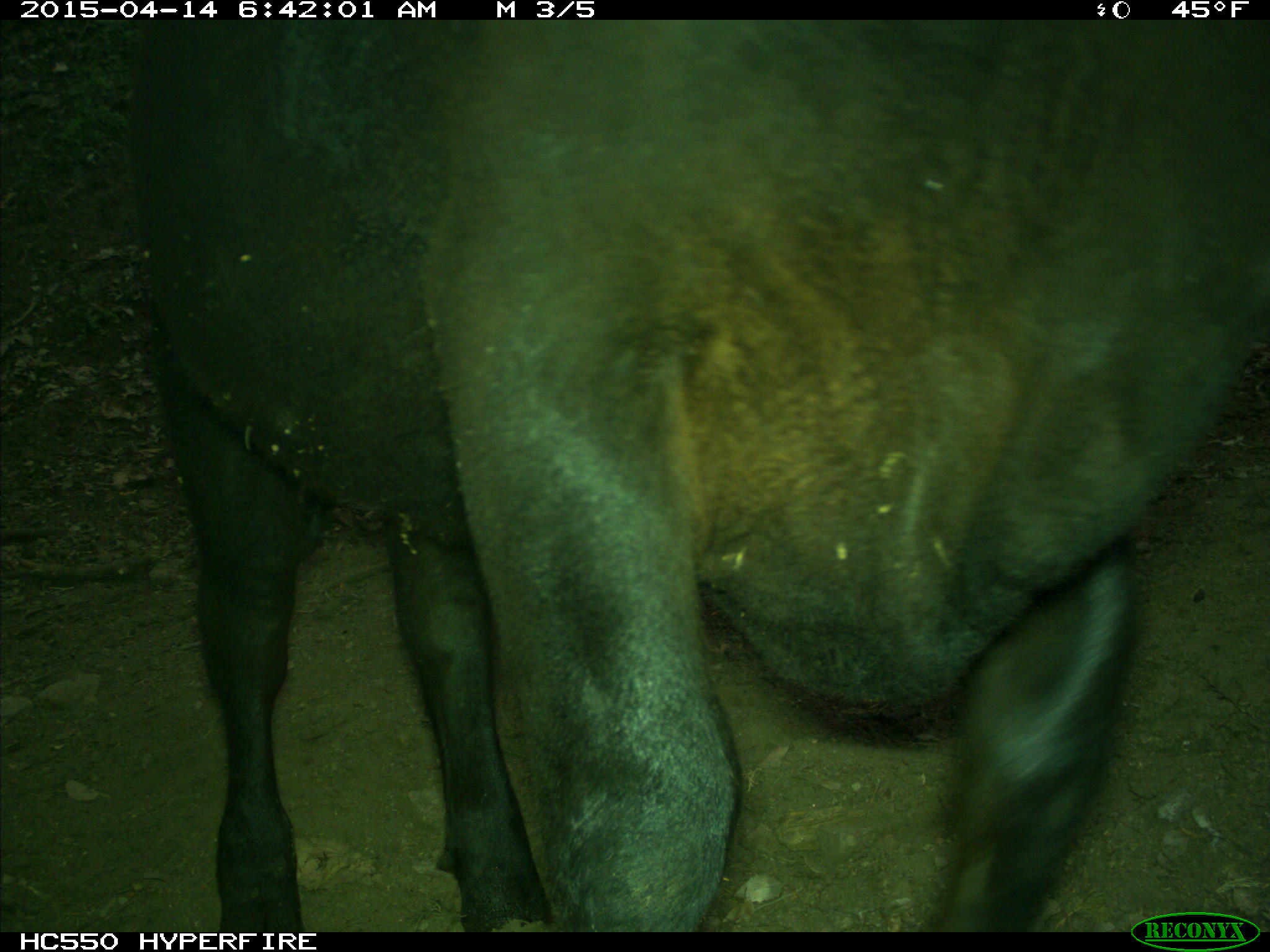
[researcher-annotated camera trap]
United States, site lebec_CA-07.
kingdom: Animalia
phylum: Chordata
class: Mammalia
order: Artiodactyla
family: Bovidae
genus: Bos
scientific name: Bos taurus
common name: domestic cow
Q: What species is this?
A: Bos taurus (domestic cow).